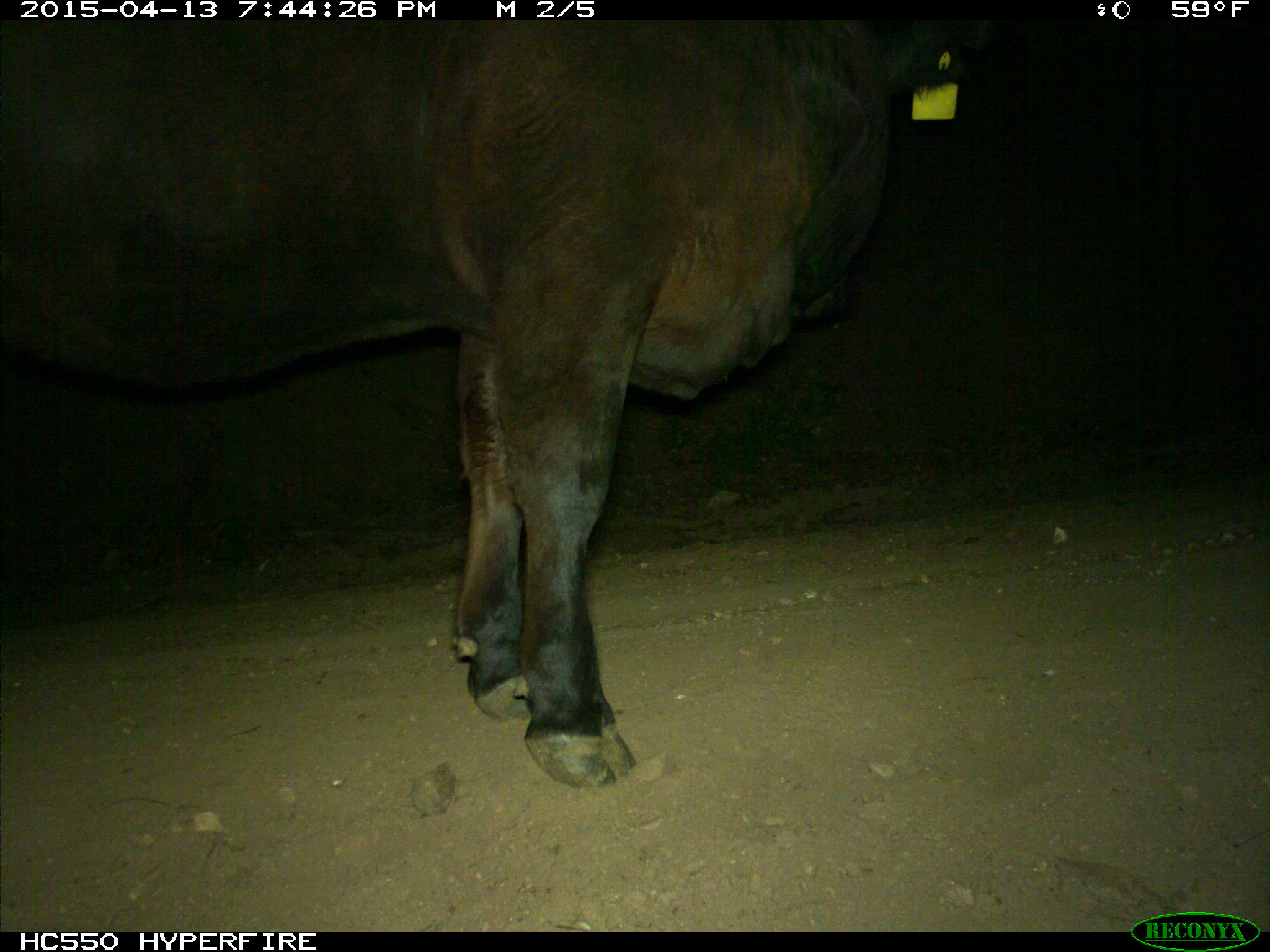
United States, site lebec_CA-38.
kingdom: Animalia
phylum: Chordata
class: Mammalia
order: Artiodactyla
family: Bovidae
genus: Bos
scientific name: Bos taurus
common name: domestic cow